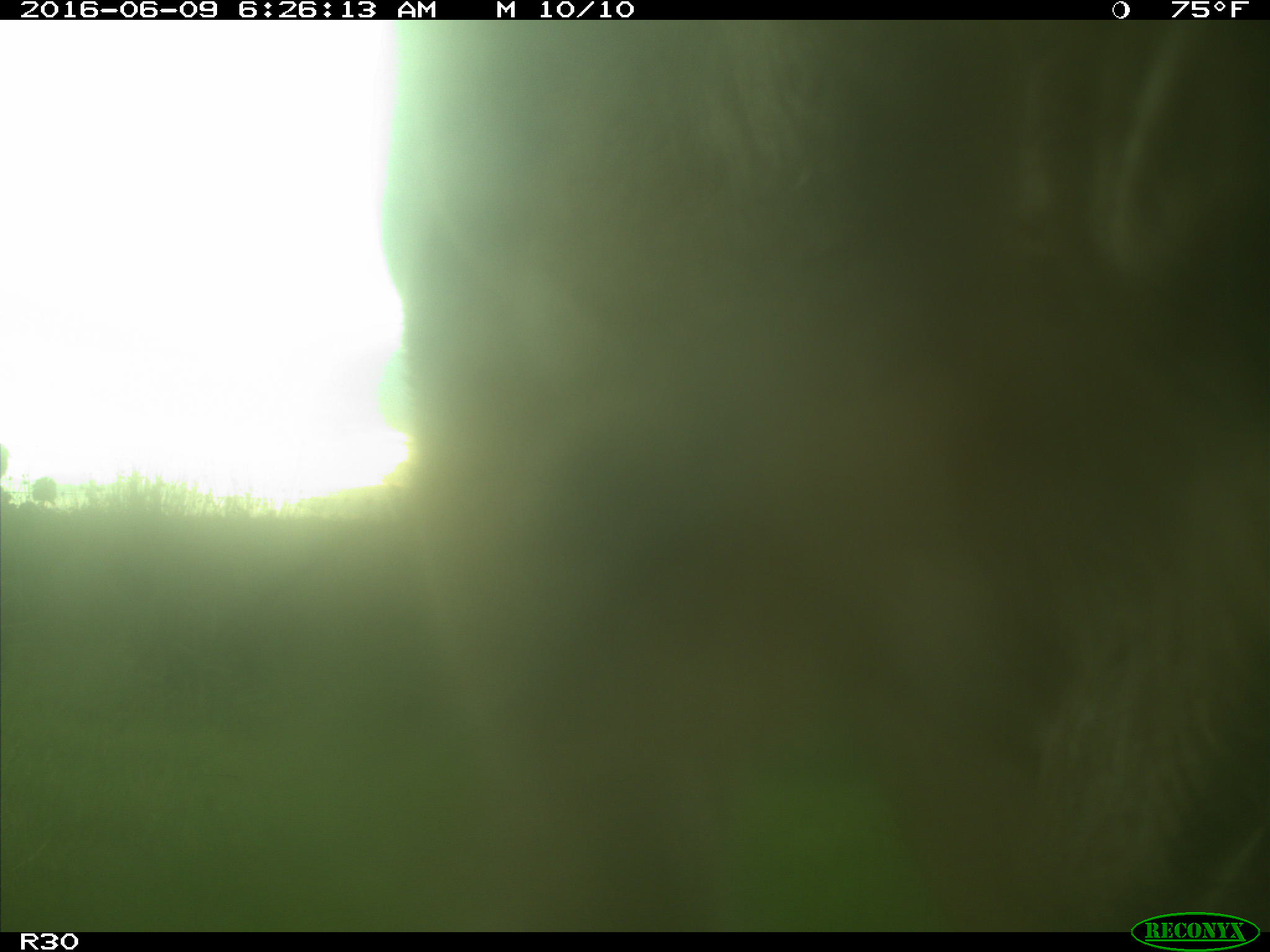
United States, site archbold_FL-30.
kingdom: Animalia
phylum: Chordata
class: Mammalia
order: Artiodactyla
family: Bovidae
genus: Bos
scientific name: Bos taurus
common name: domestic cow